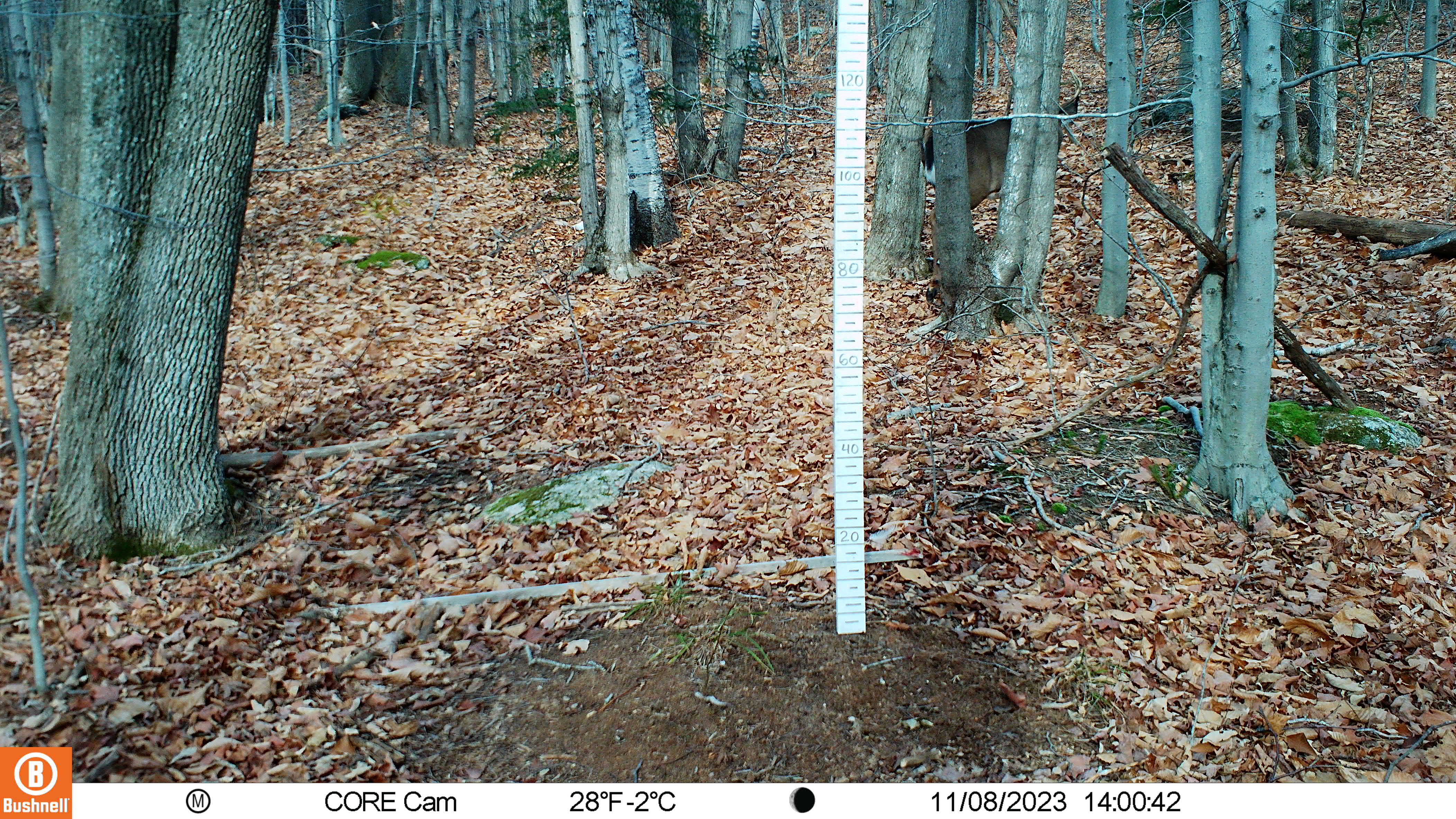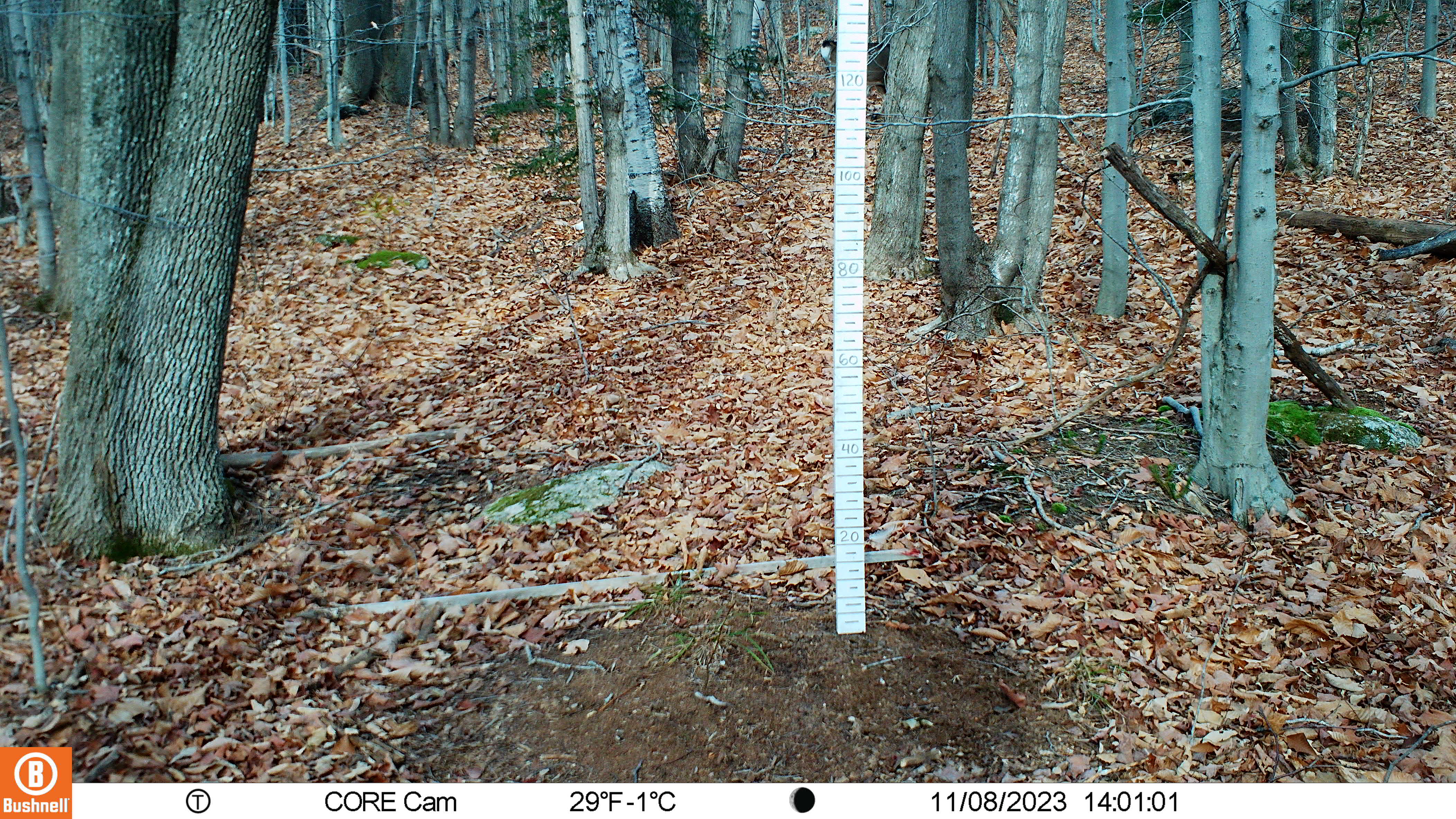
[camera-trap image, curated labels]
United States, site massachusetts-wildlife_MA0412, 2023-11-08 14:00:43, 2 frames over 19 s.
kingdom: Animalia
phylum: Chordata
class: Mammalia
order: Artiodactyla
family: Cervidae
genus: Odocoileus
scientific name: Odocoileus virginianus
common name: white-tailed deer